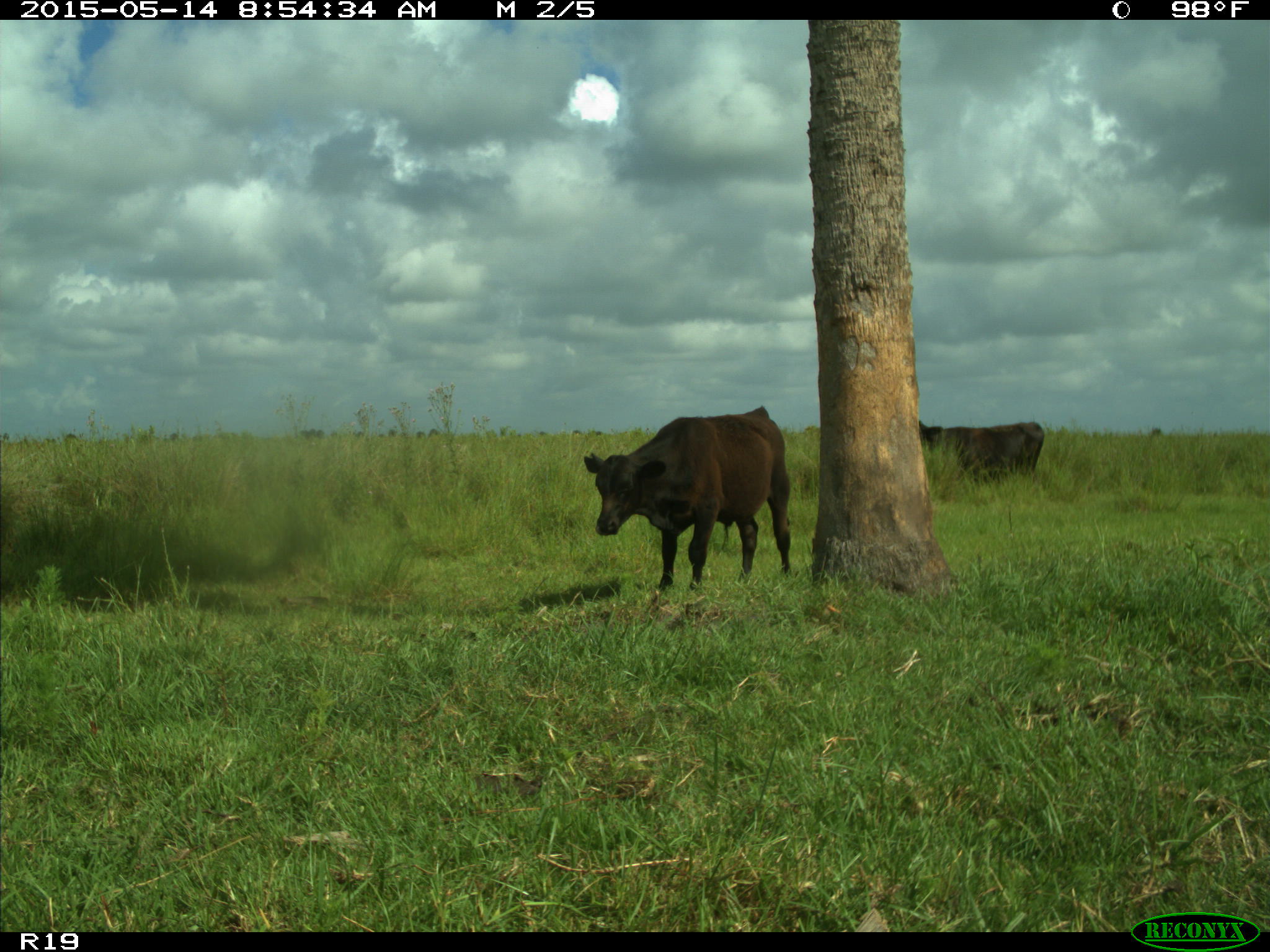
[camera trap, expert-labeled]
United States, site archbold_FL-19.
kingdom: Animalia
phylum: Chordata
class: Mammalia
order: Artiodactyla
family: Bovidae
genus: Bos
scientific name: Bos taurus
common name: domestic cow